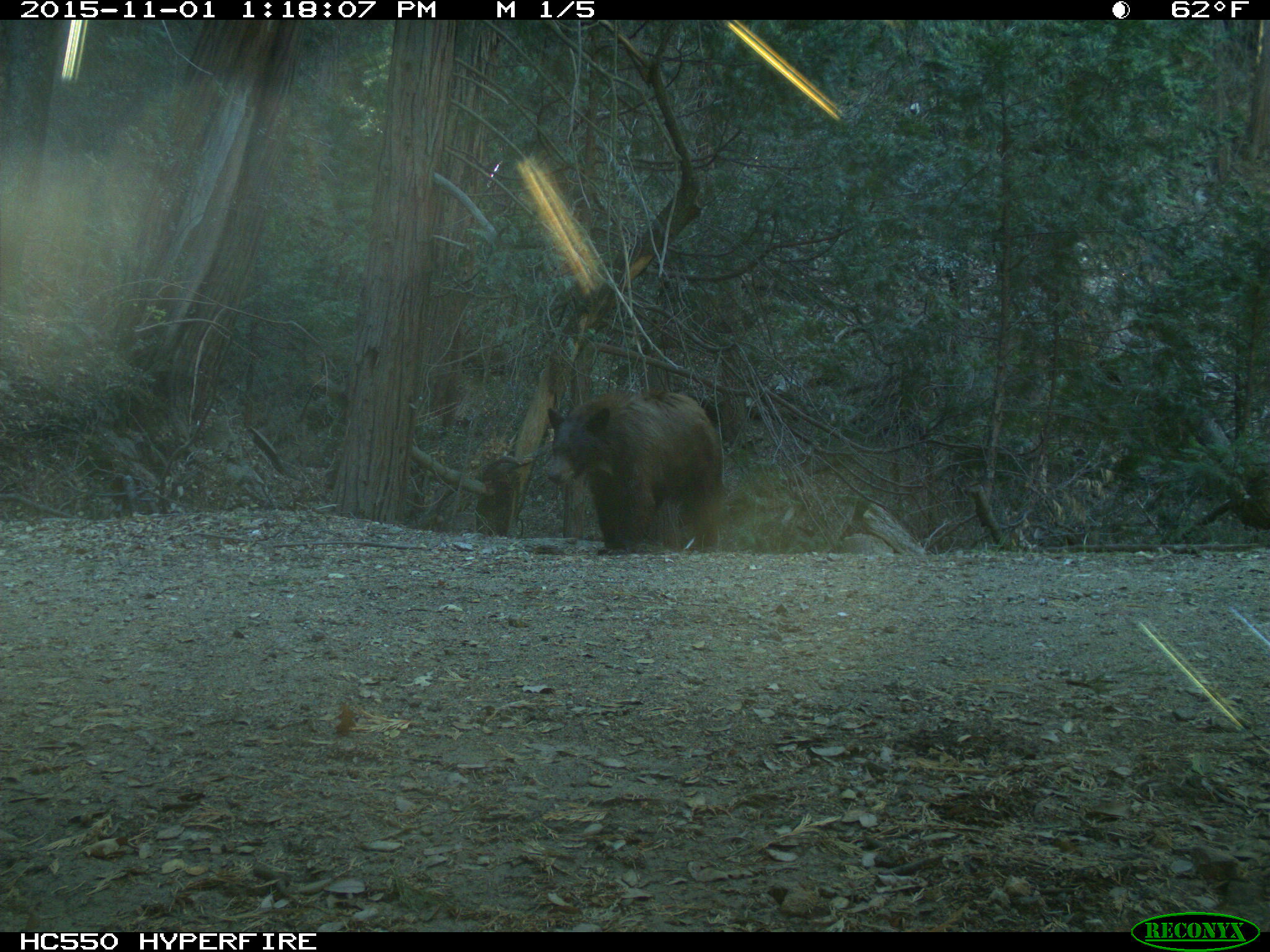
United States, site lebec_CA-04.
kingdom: Animalia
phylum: Chordata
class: Mammalia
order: Carnivora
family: Ursidae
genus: Ursus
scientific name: Ursus americanus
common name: american black bear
Ursus americanus (american black bear).